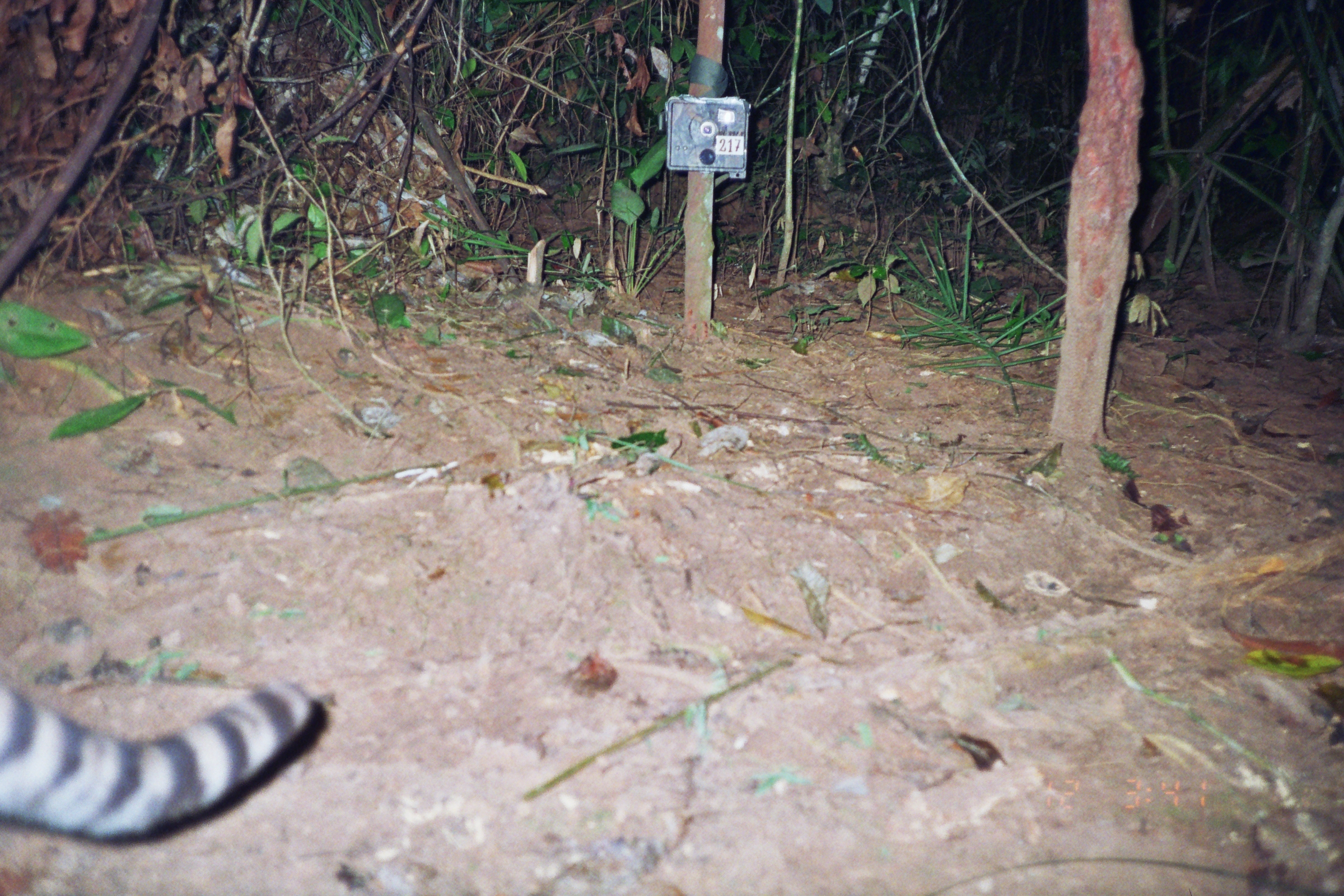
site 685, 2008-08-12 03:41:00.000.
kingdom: Animalia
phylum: Chordata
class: Mammalia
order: Carnivora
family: Felidae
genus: Leopardus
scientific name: Leopardus pardalis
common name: ocelot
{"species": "Leopardus pardalis (ocelot)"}